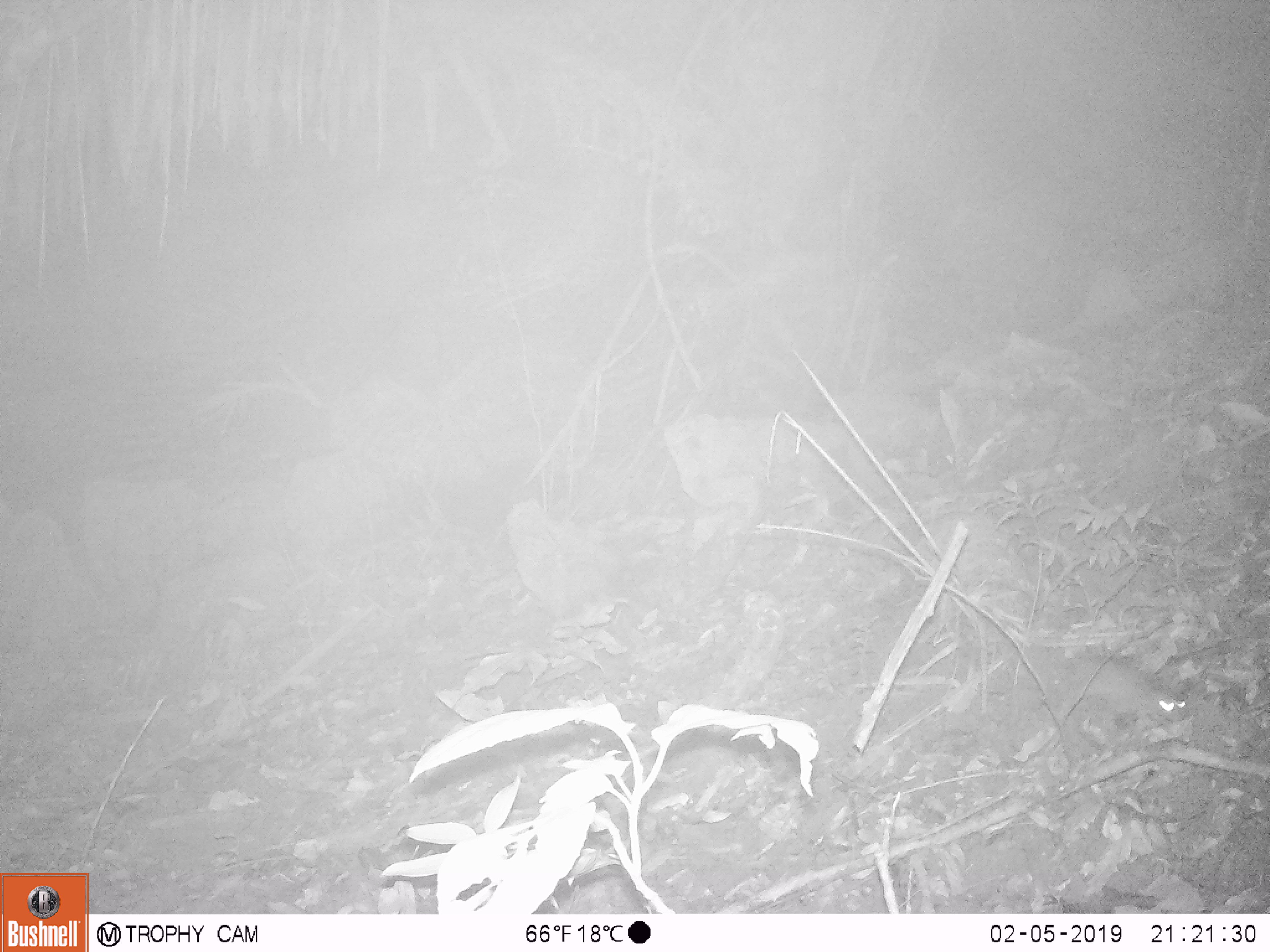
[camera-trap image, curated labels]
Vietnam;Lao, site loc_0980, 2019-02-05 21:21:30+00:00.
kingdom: Animalia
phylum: Chordata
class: Mammalia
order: Rodentia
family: Muridae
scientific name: Muridae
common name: old-world mice and rats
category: unidentified murid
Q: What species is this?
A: Unidentified murid (old-world mice and rats) (Muridae).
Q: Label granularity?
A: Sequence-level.